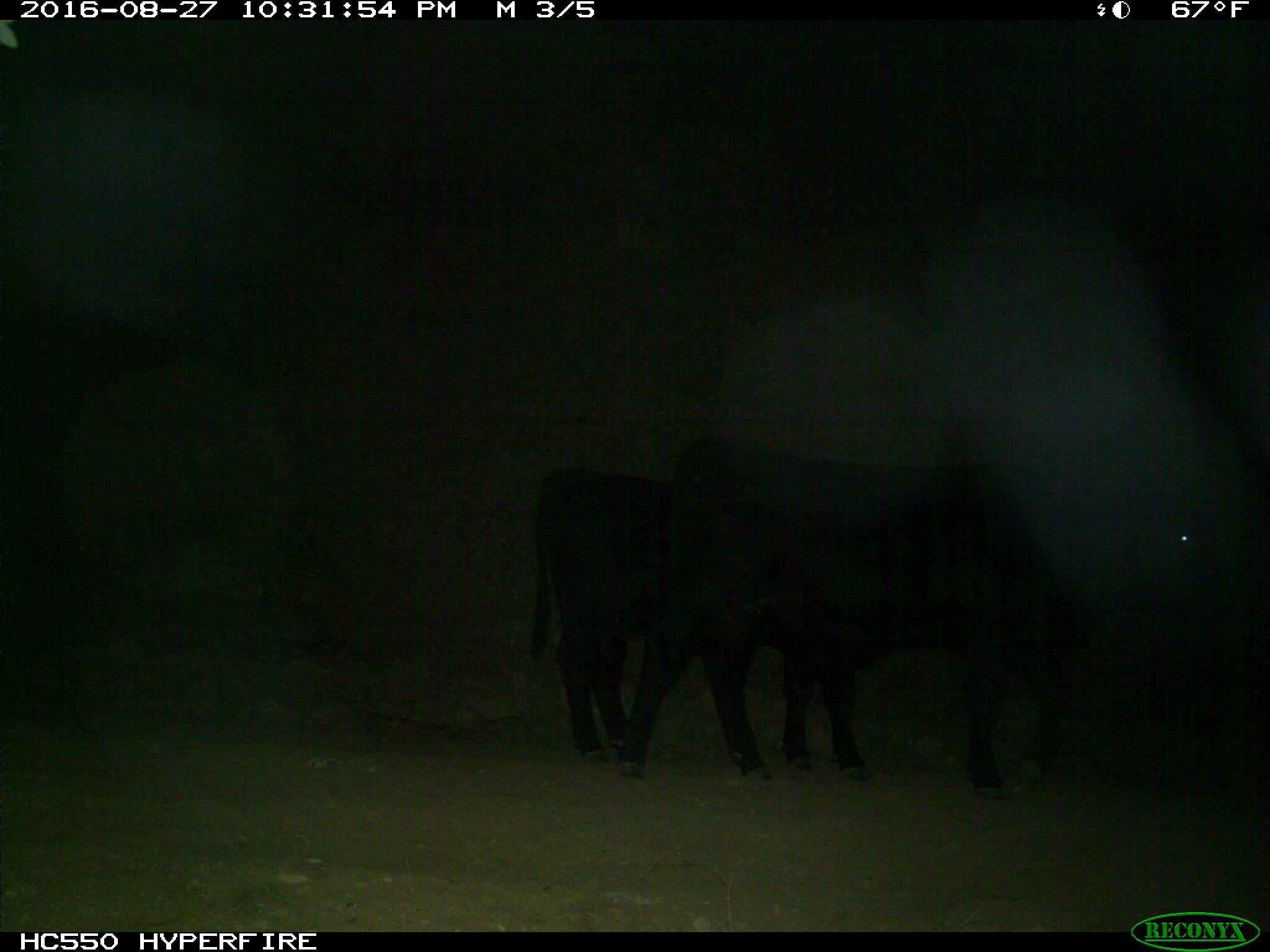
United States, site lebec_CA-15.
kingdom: Animalia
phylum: Chordata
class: Mammalia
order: Artiodactyla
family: Bovidae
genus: Bos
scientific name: Bos taurus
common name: domestic cow